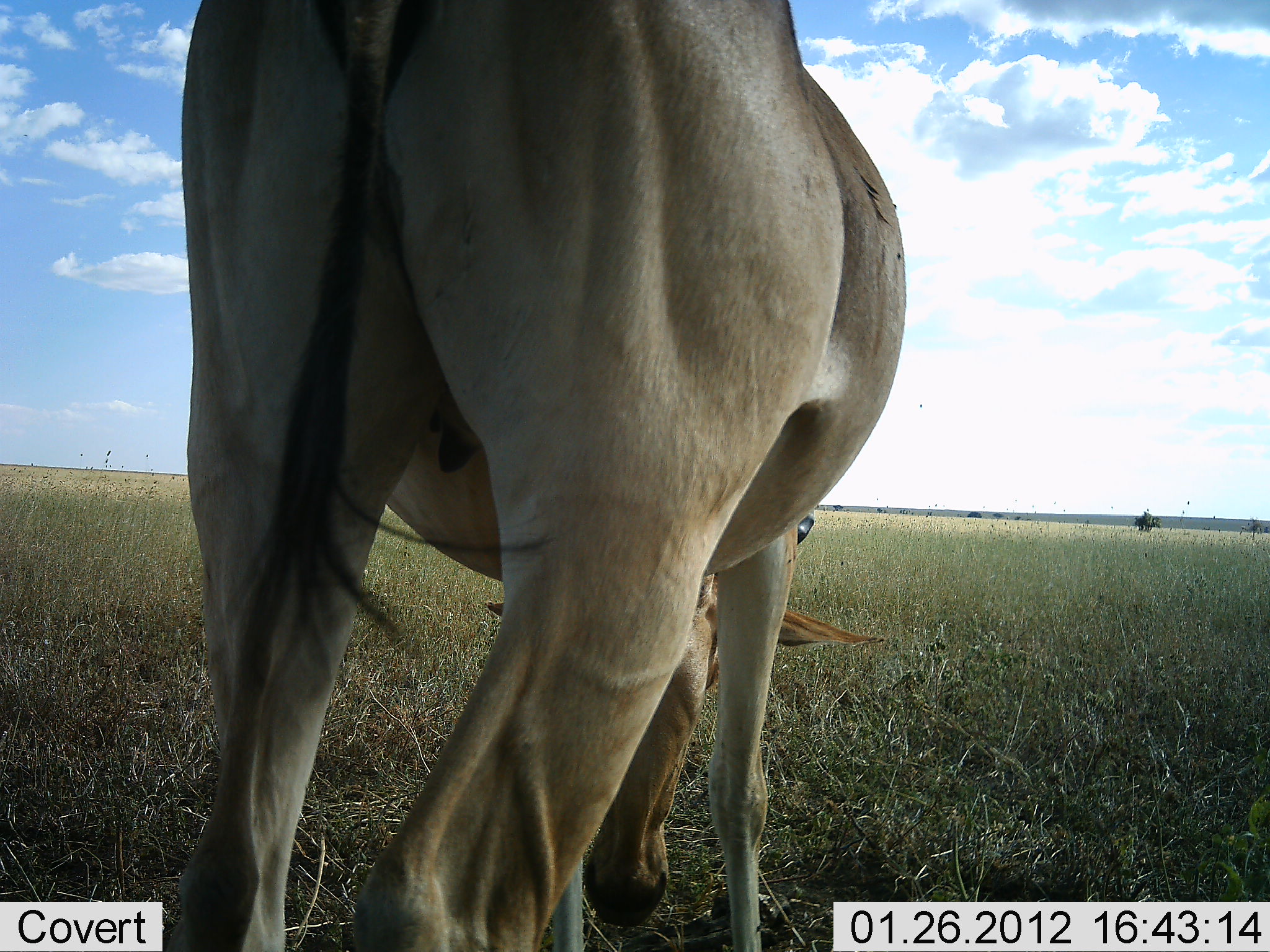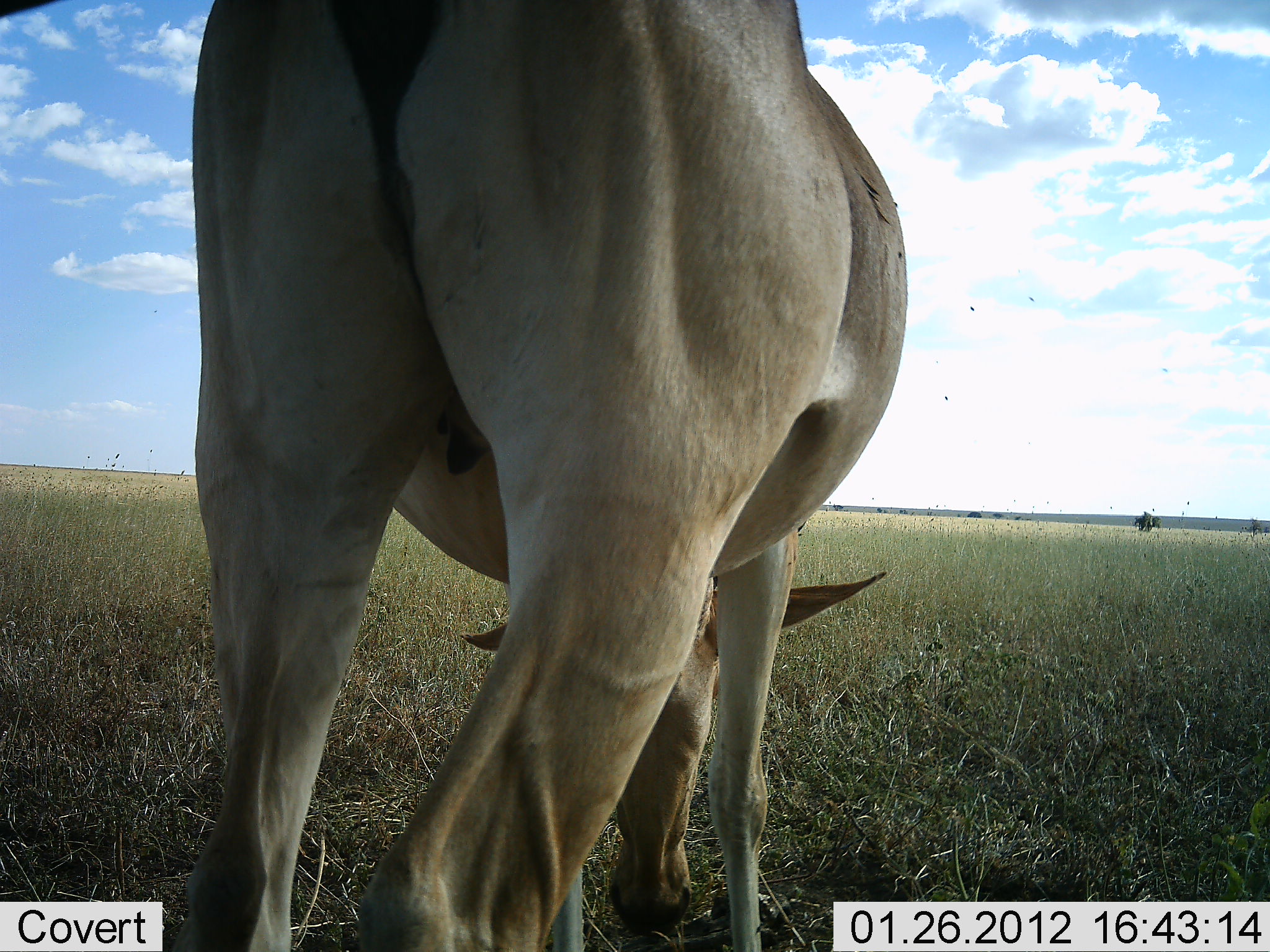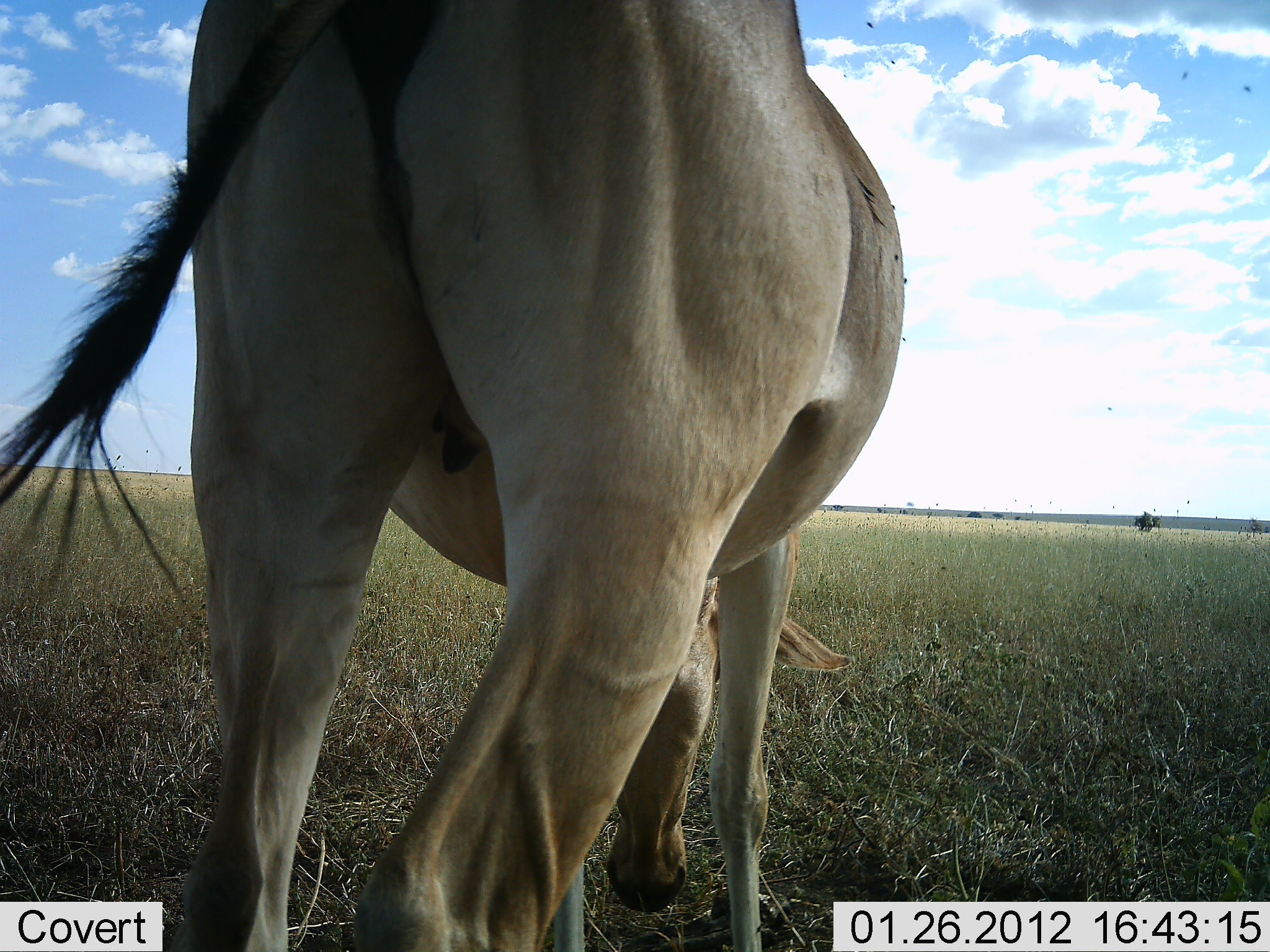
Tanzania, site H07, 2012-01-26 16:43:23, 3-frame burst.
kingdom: Animalia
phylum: Chordata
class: Mammalia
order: Artiodactyla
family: Bovidae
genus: Alcelaphus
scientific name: Alcelaphus buselaphus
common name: hartebeest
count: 1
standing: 27%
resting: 0%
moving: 0%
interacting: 0%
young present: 0%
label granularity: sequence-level